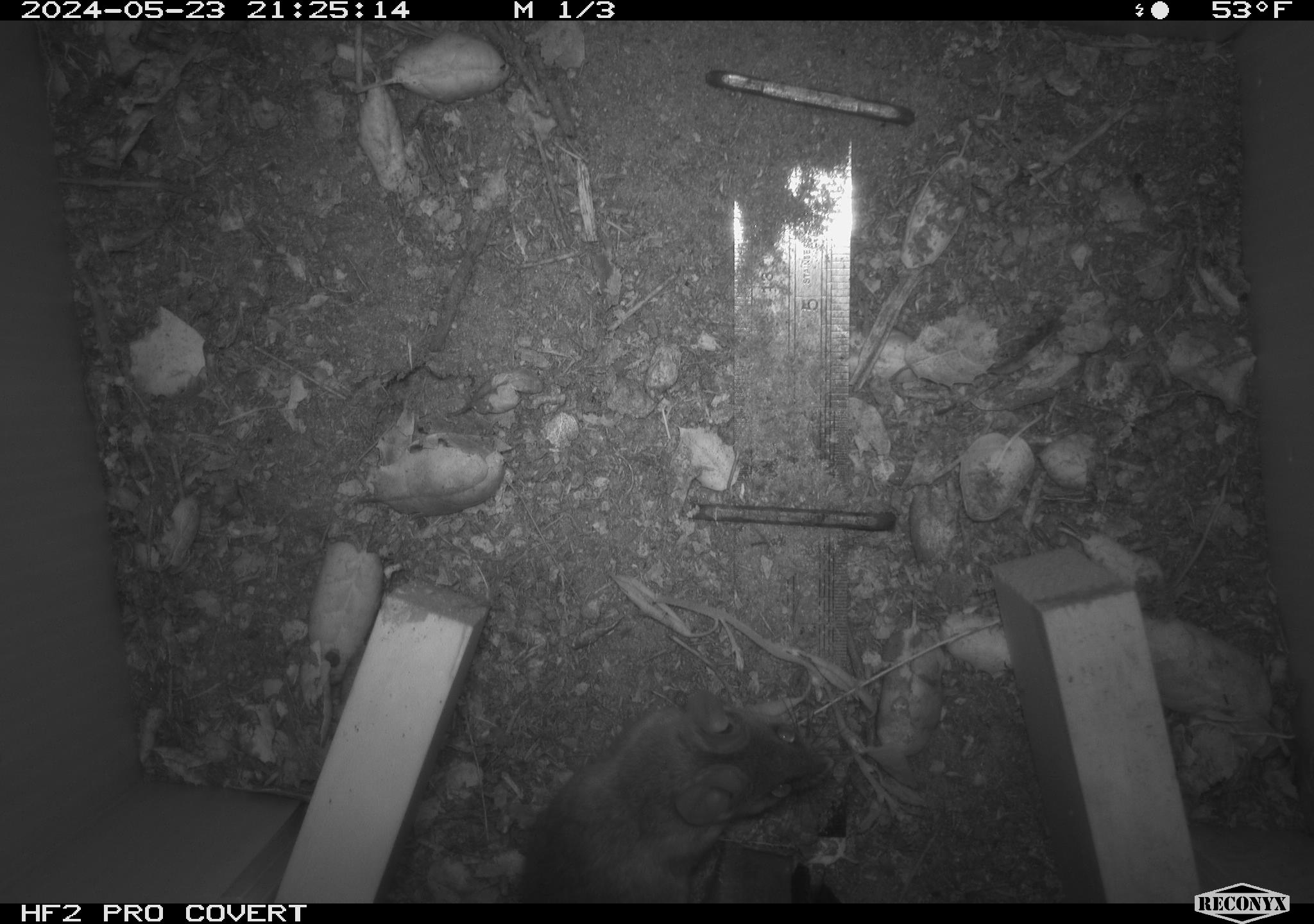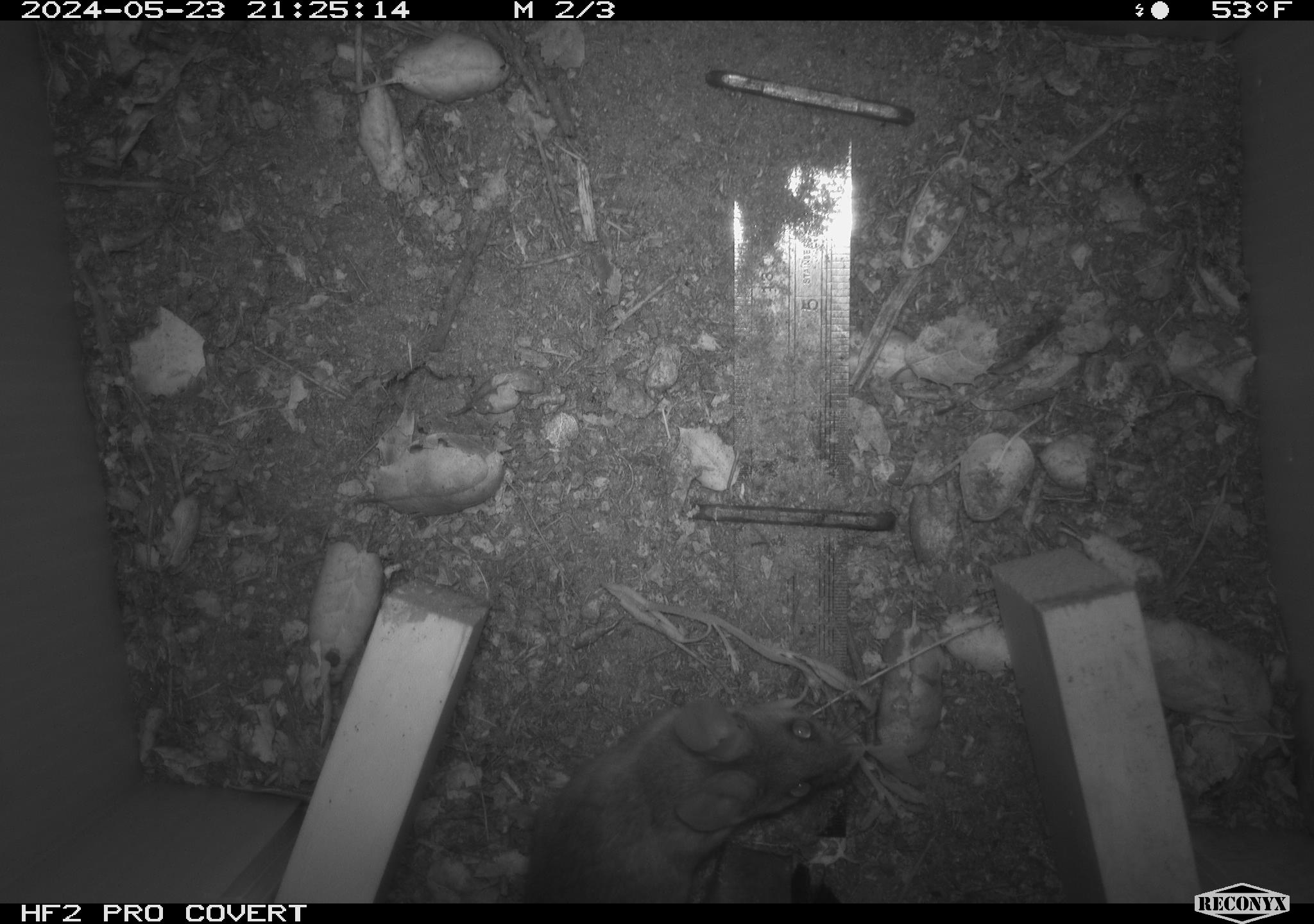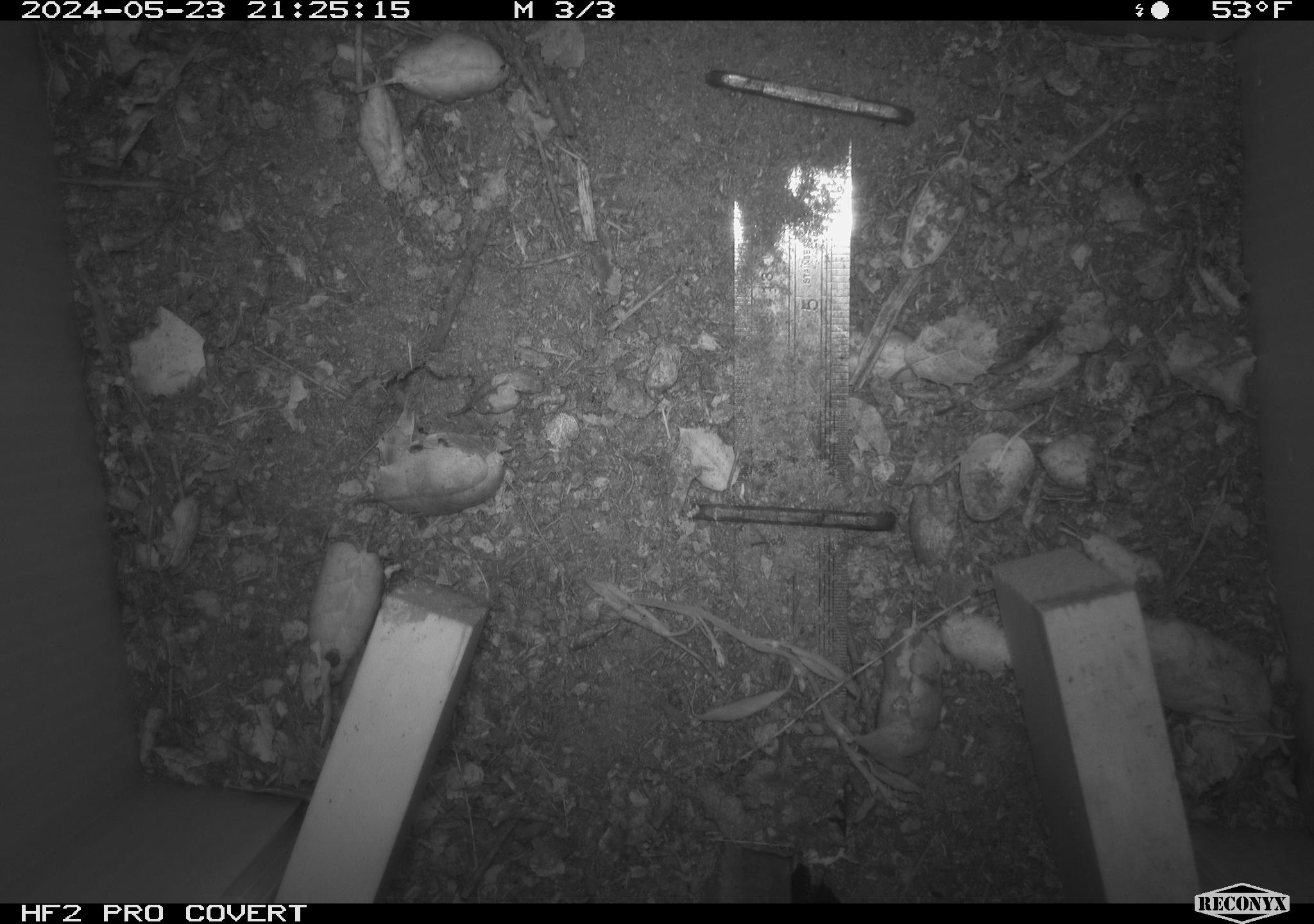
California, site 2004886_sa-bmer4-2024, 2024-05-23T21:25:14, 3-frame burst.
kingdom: Animalia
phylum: Chordata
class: Mammalia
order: Rodentia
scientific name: Rodentia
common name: mouse species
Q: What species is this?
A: Mouse species (Rodentia).